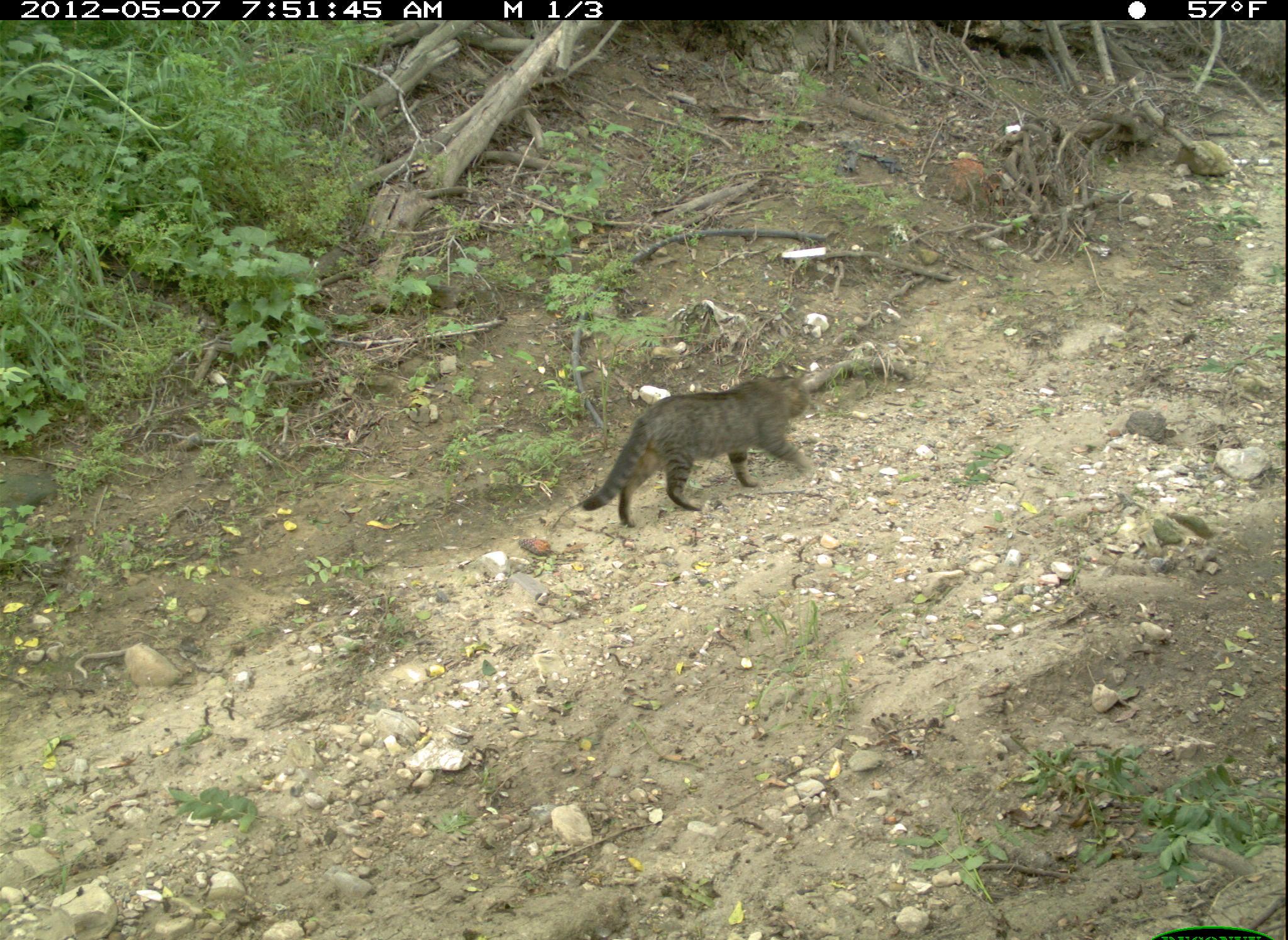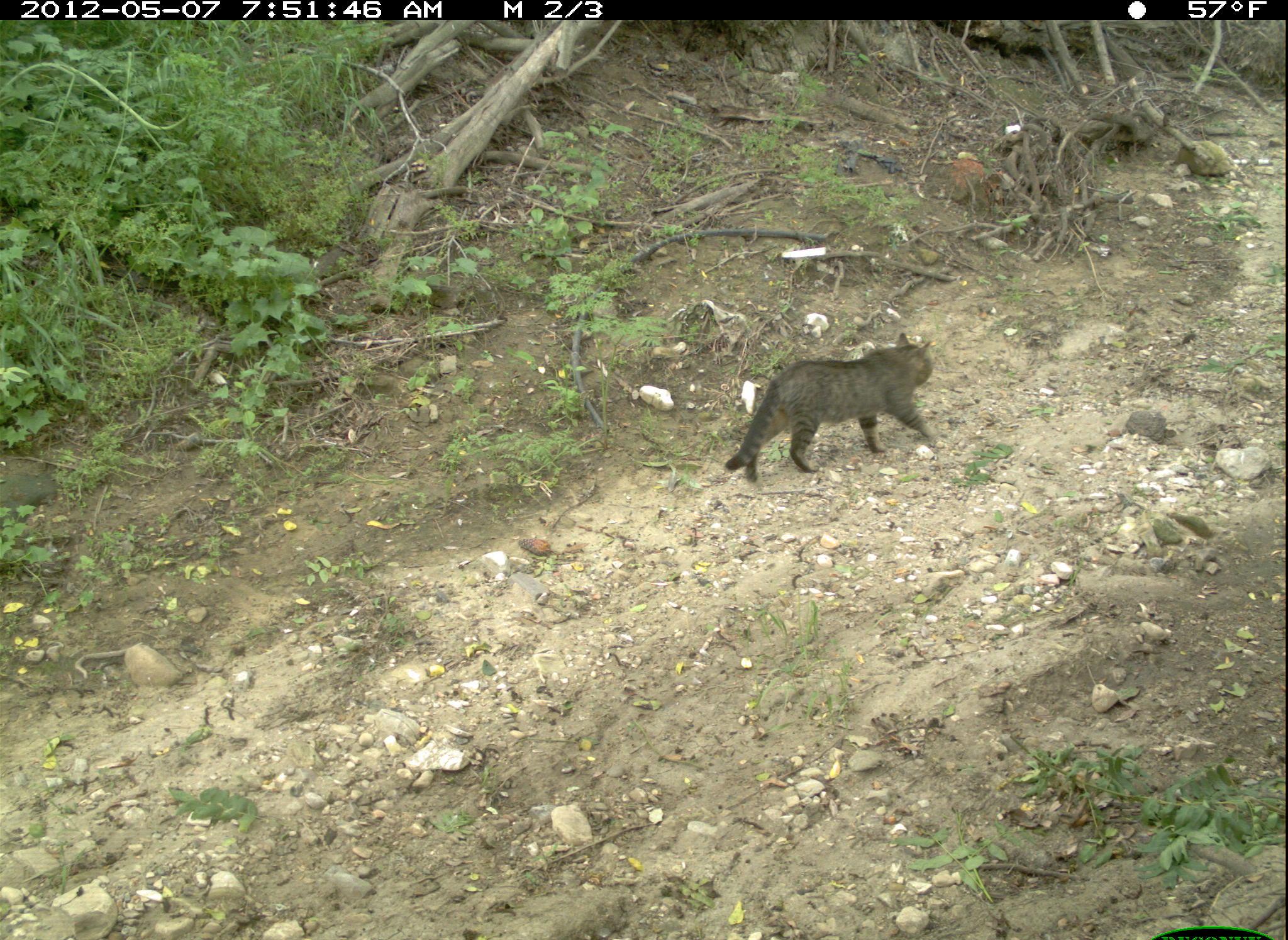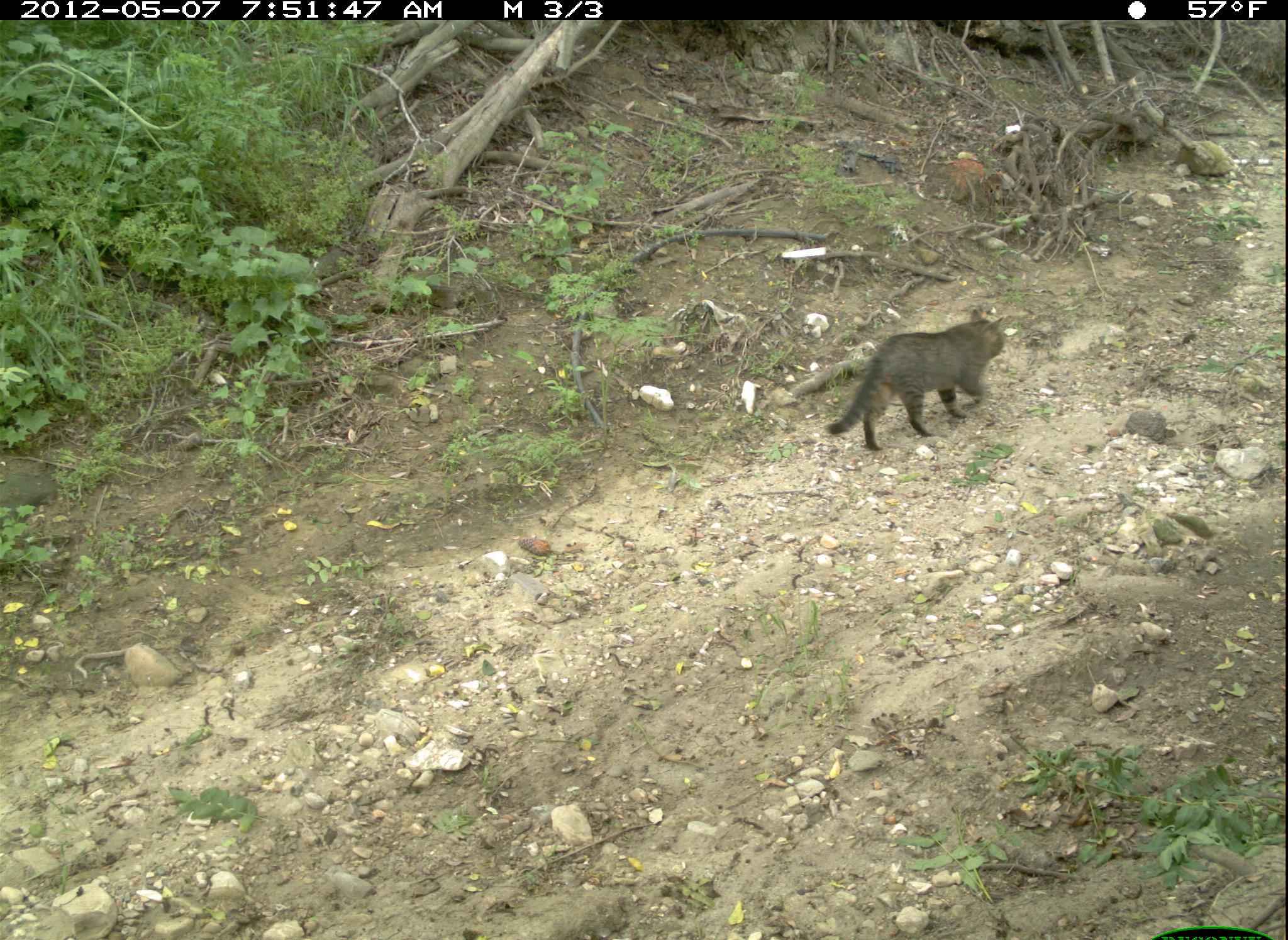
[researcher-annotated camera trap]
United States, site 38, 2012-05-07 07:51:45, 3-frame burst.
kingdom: Animalia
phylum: Chordata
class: Mammalia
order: Carnivora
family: Felidae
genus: Felis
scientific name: Felis catus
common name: cat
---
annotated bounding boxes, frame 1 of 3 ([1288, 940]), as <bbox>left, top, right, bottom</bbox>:
cat: <bbox>568, 364, 816, 548</bbox>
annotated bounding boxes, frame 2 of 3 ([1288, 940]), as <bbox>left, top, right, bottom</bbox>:
cat: <bbox>718, 330, 949, 481</bbox>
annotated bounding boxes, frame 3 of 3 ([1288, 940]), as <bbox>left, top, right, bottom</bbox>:
cat: <bbox>826, 295, 1022, 457</bbox>